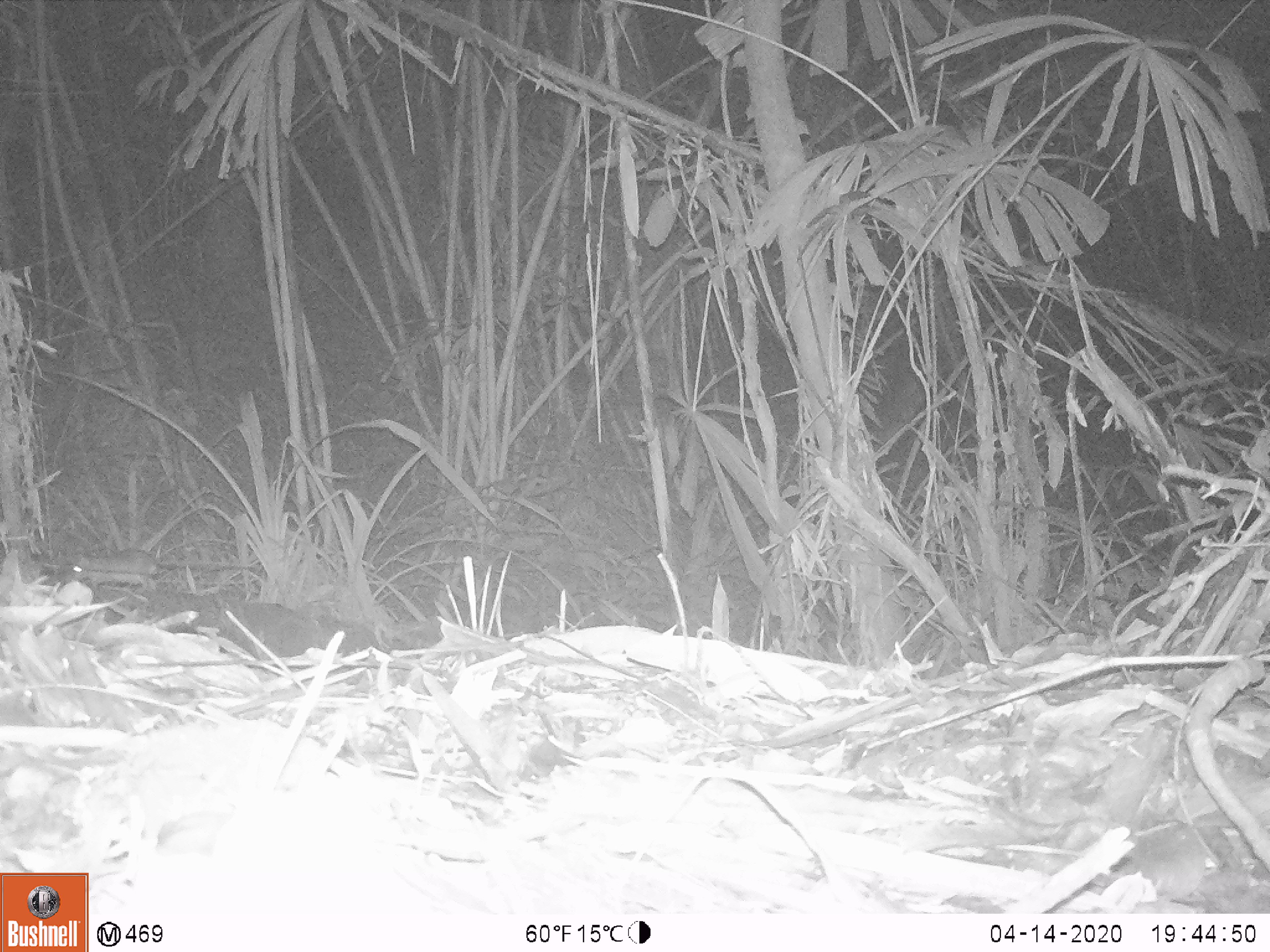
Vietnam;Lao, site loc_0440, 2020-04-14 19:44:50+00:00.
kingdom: Animalia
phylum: Chordata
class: Mammalia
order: Rodentia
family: Muridae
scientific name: Muridae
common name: old-world mice and rats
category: unidentified murid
Unidentified murid (old-world mice and rats) (Muridae). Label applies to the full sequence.